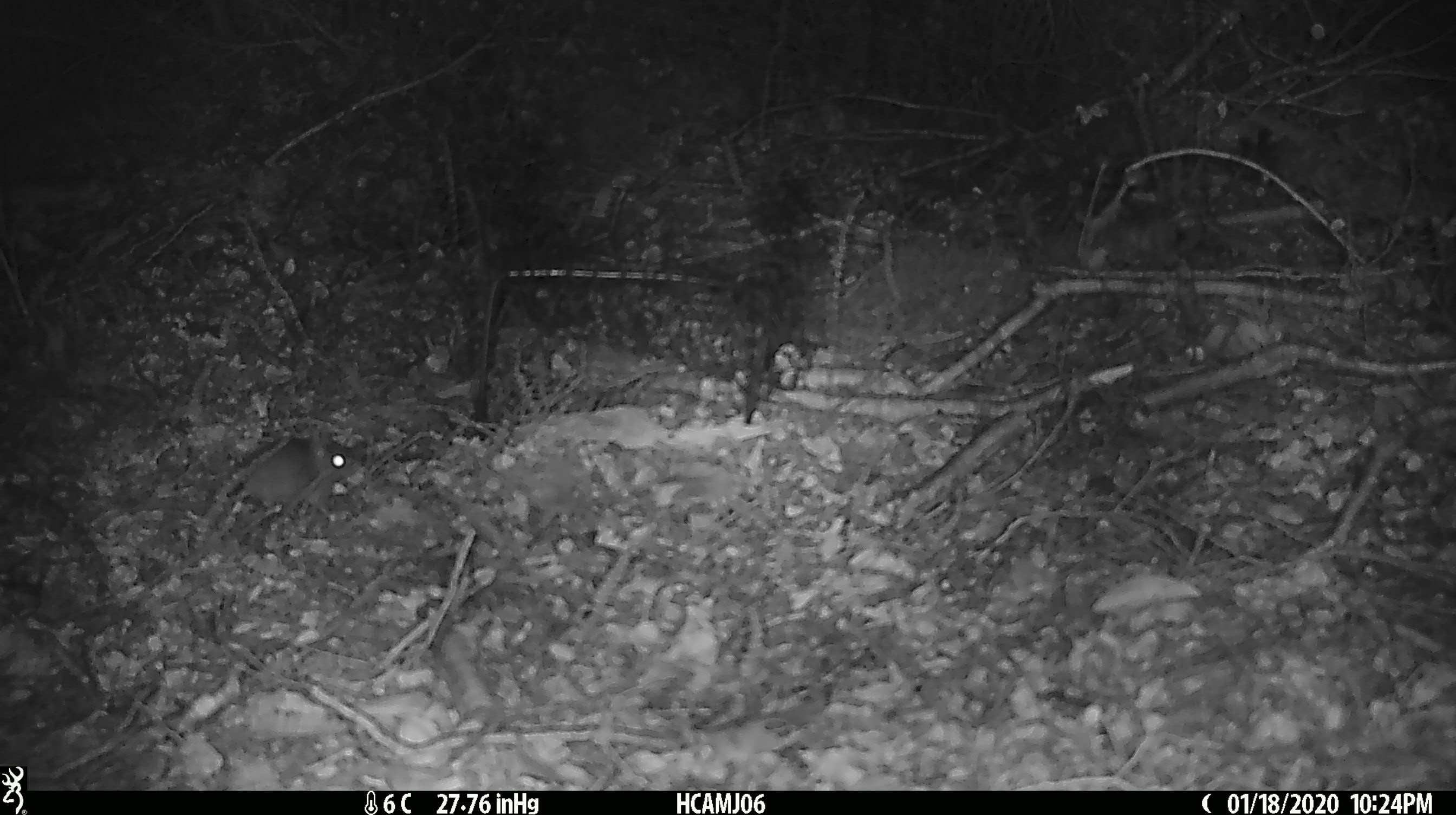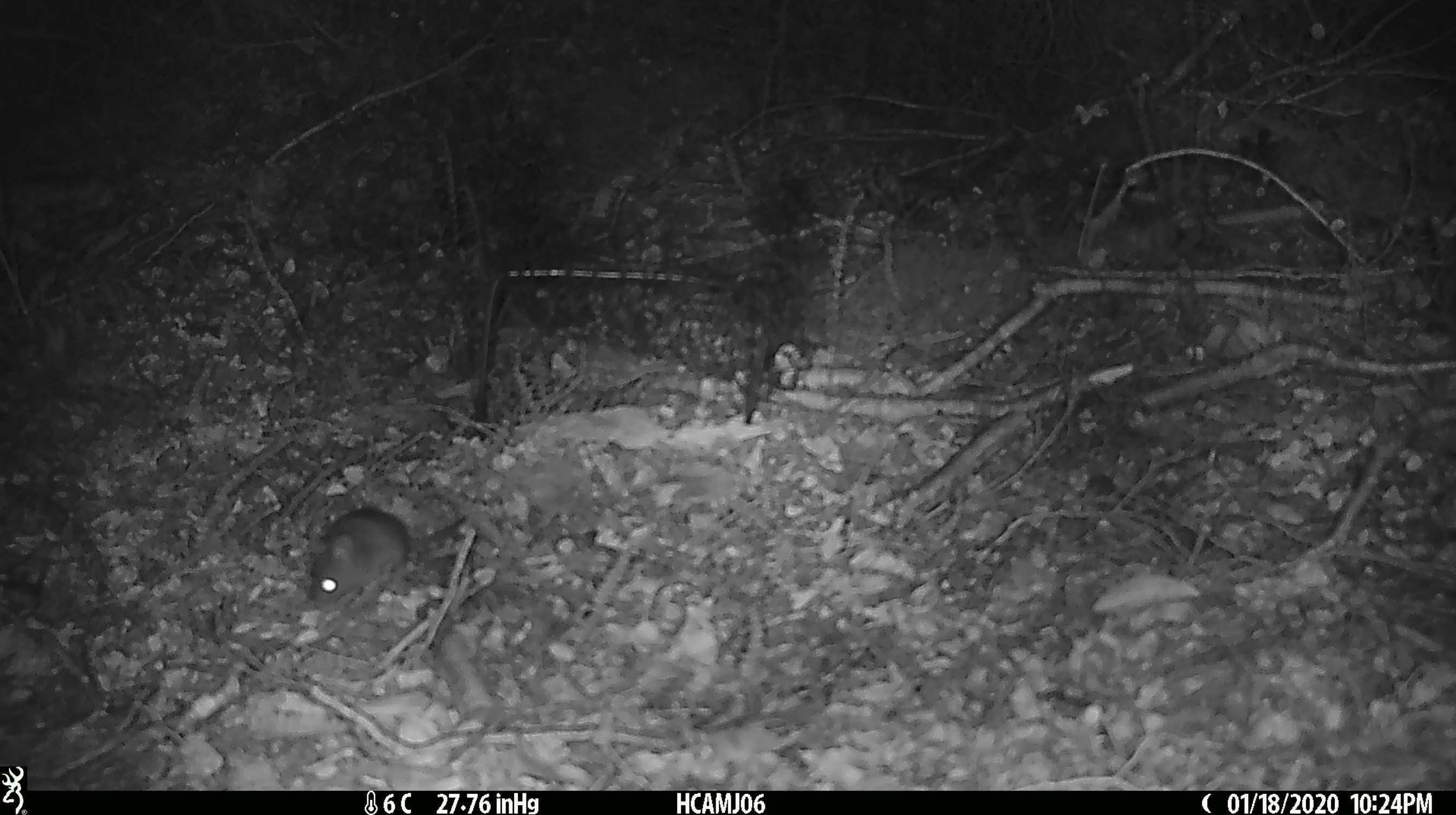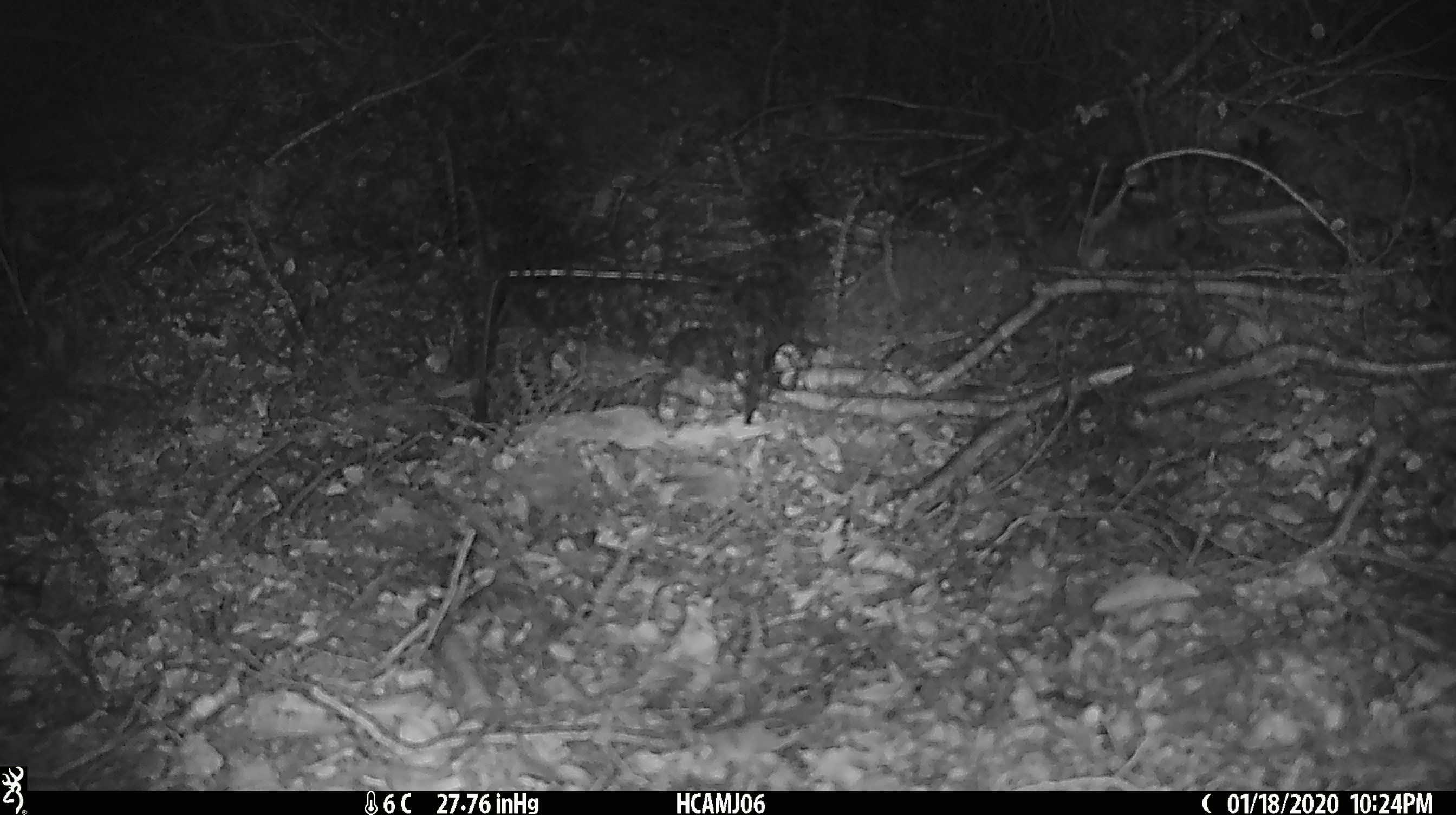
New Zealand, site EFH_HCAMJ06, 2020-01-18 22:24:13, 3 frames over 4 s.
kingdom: Animalia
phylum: Chordata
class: Mammalia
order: Rodentia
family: Muridae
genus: Mus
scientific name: Mus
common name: mouse